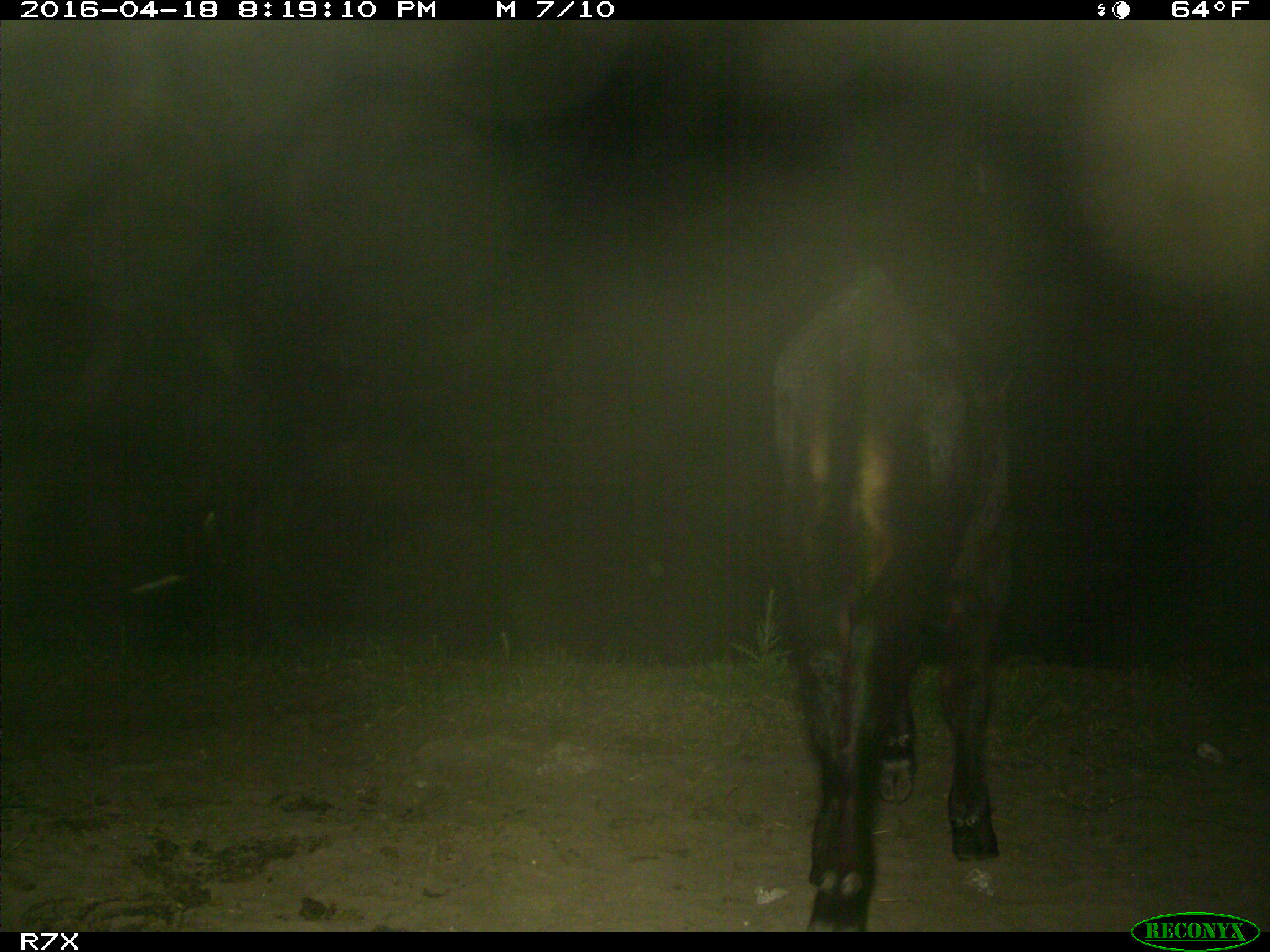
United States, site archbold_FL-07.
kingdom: Animalia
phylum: Chordata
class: Mammalia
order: Artiodactyla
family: Bovidae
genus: Bos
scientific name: Bos taurus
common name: domestic cow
Bos taurus (domestic cow).